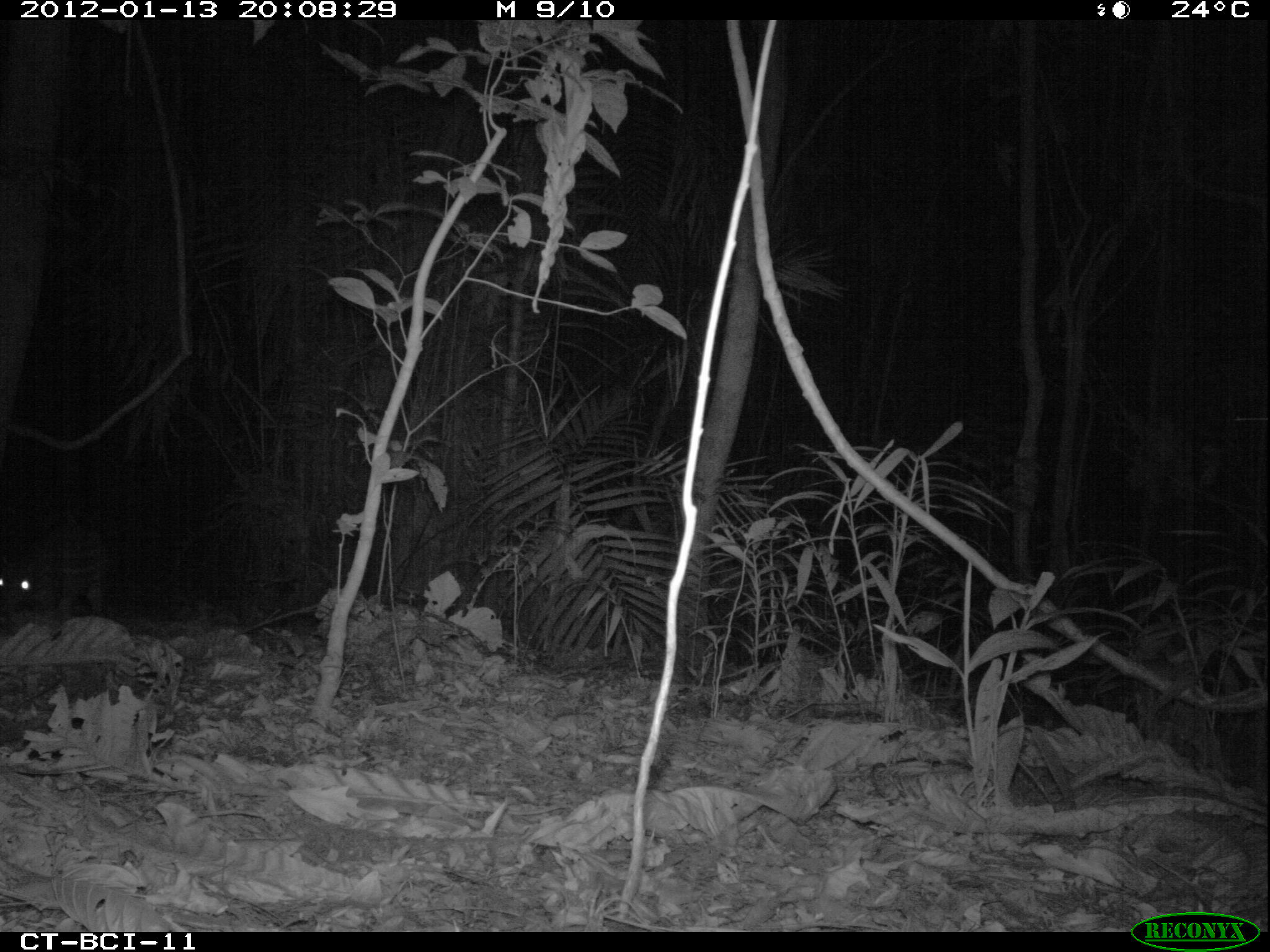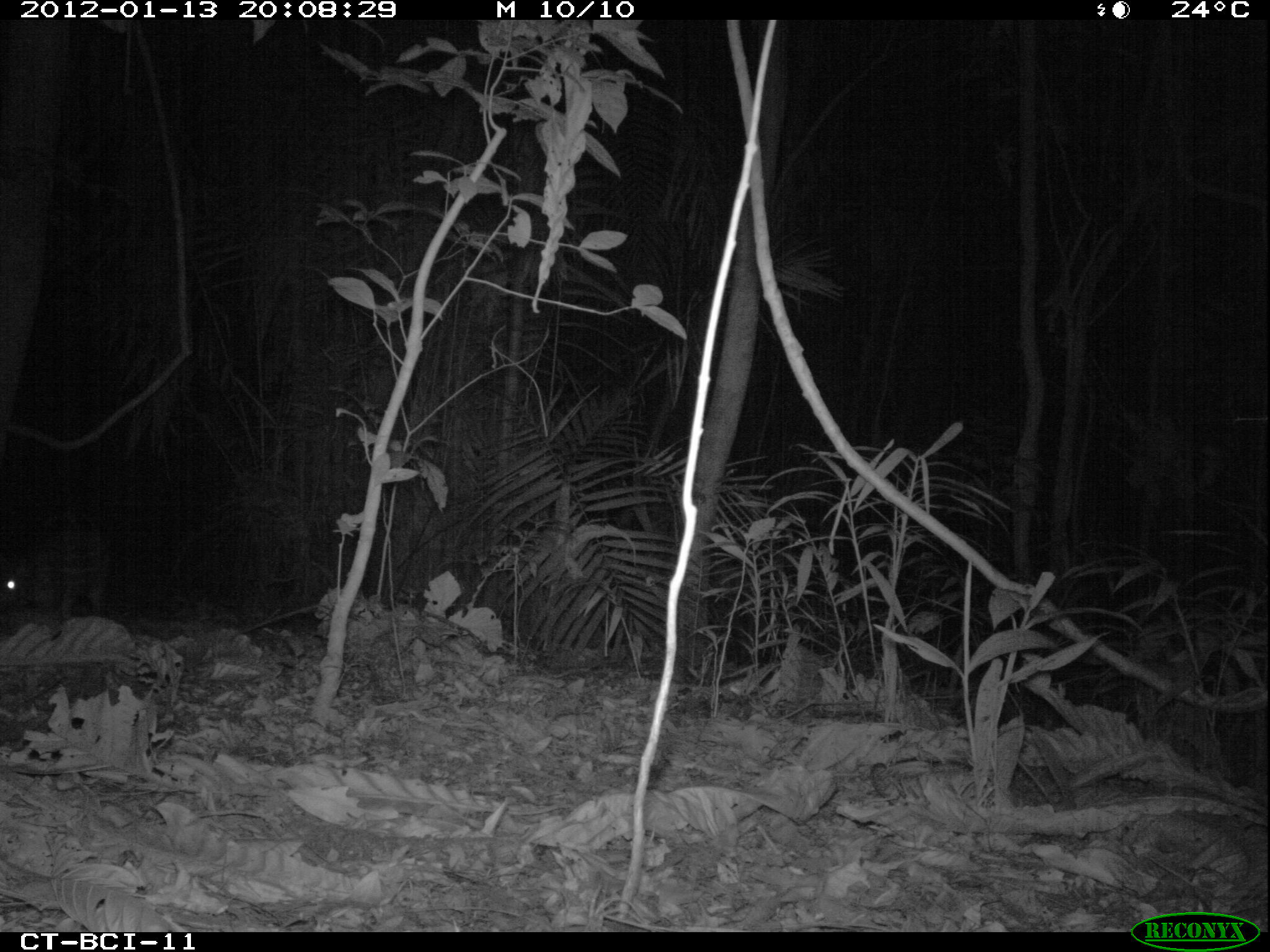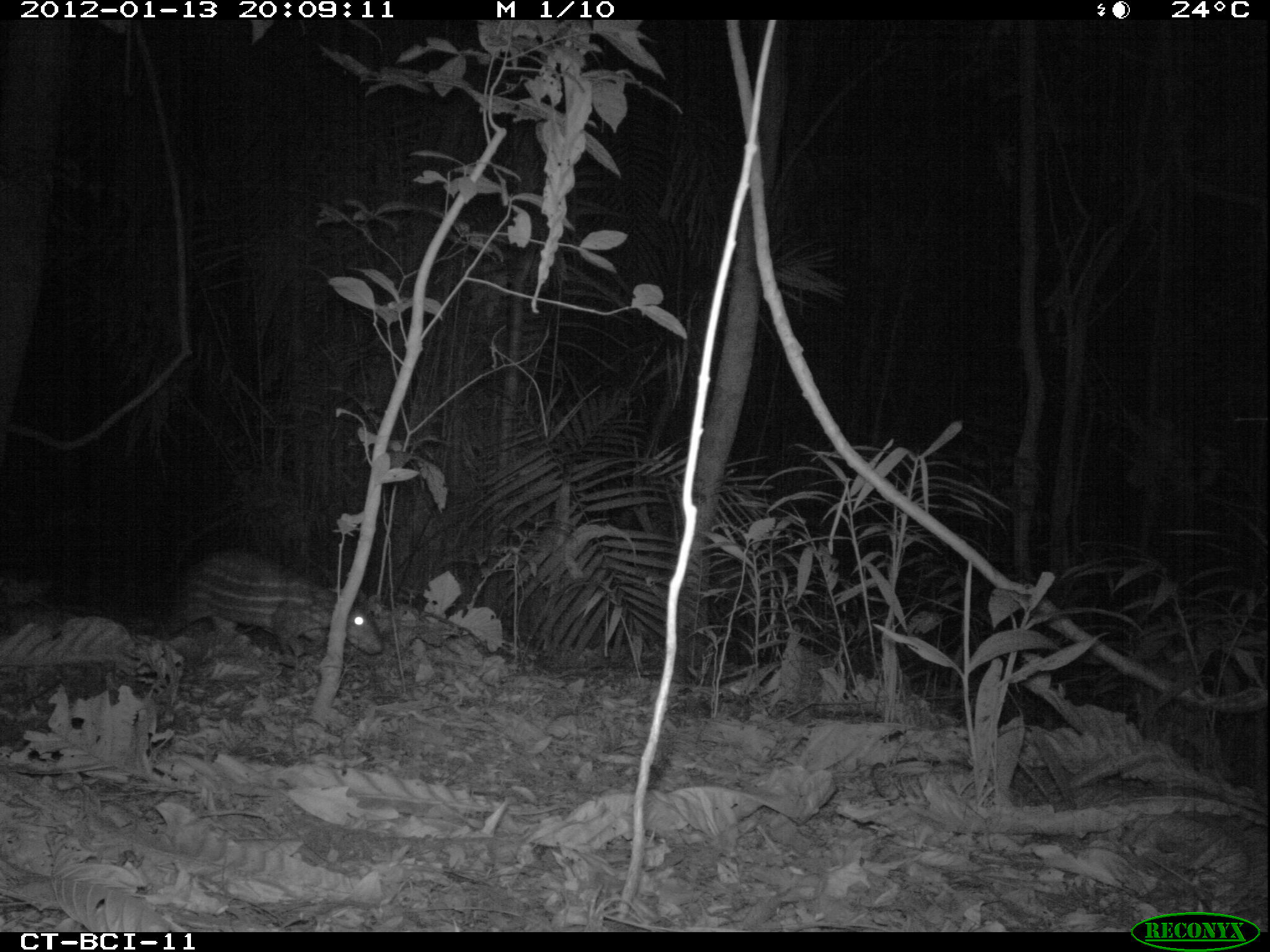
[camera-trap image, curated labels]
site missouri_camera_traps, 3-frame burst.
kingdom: Animalia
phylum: Chordata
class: Mammalia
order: Rodentia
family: Cuniculidae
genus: Cuniculus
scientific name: Cuniculus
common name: paca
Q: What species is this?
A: Paca (Cuniculus).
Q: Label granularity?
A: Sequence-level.